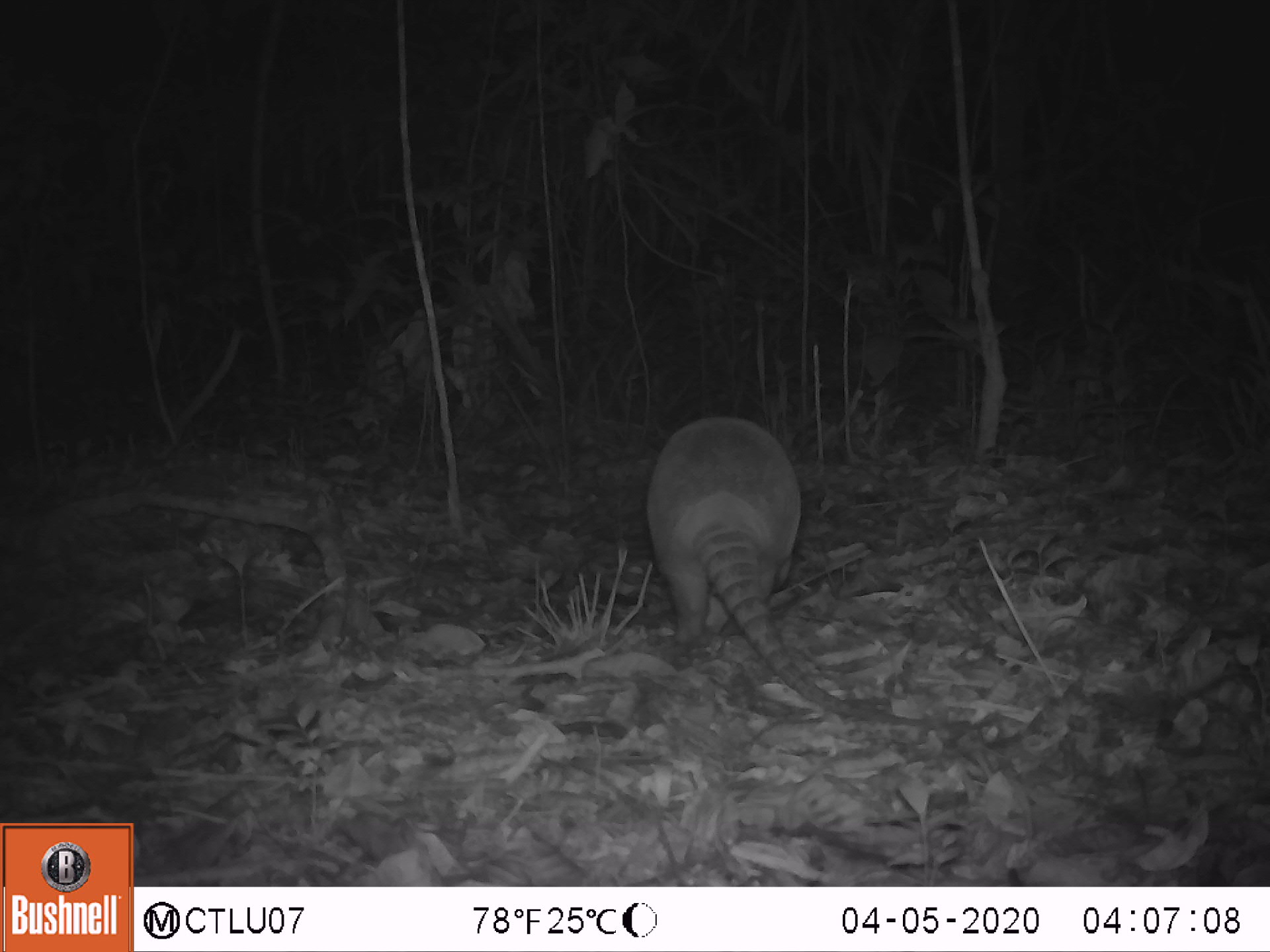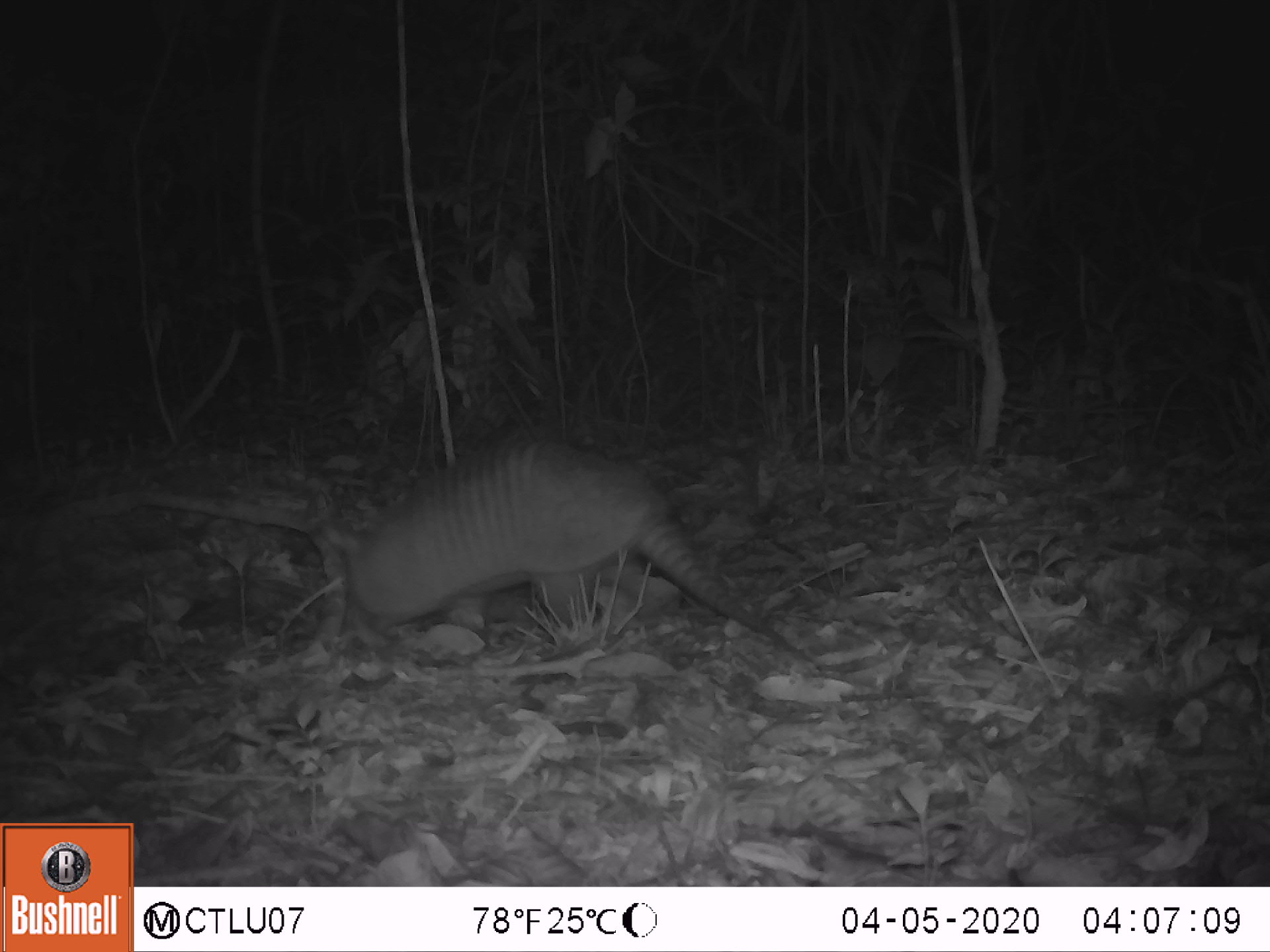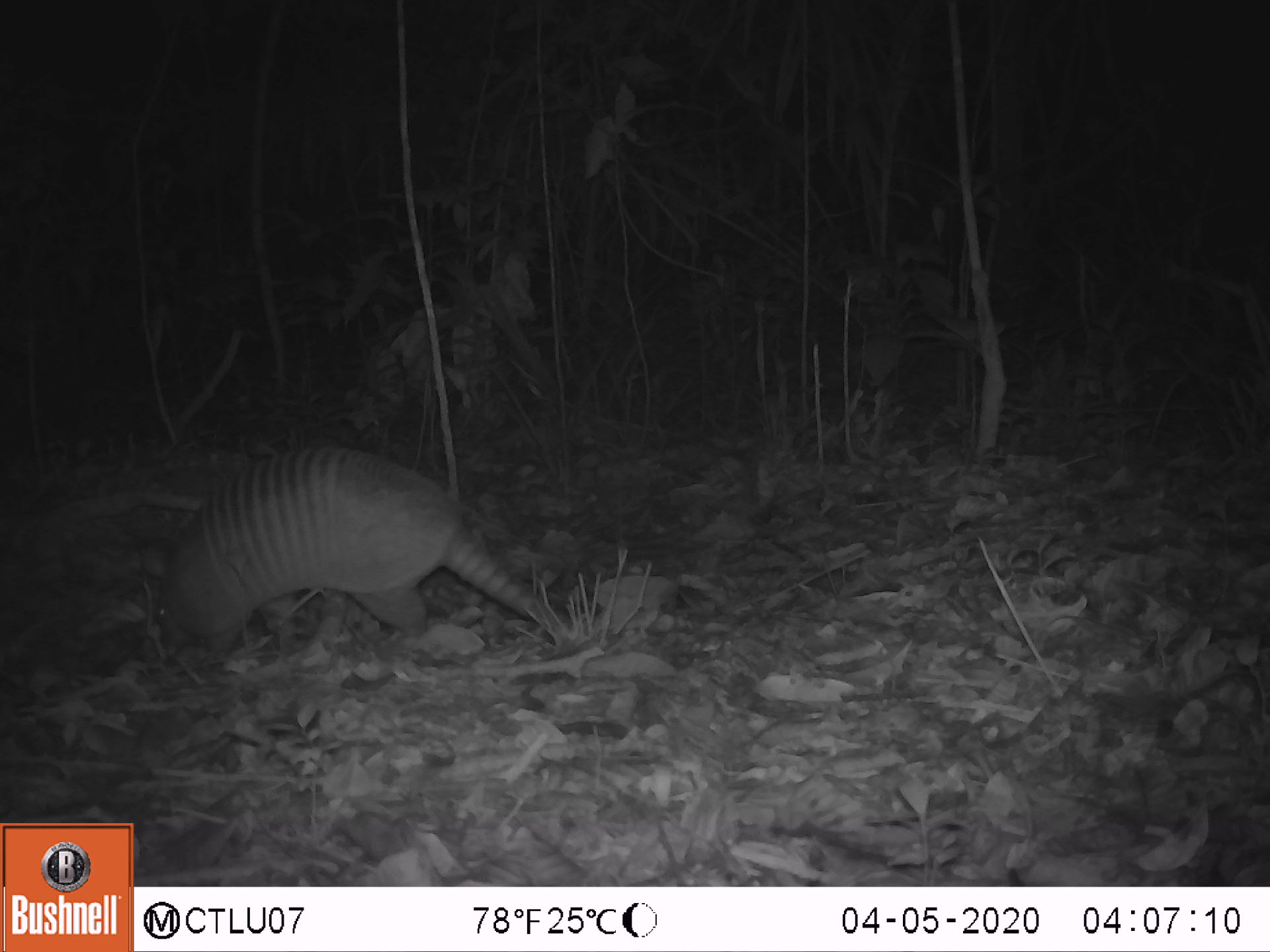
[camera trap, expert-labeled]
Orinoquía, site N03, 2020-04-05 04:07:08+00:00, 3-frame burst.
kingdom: Animalia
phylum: Chordata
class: Mammalia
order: Cingulata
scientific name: Cingulata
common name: armadillo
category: unknown armadillo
Unknown armadillo (armadillo) (Cingulata).